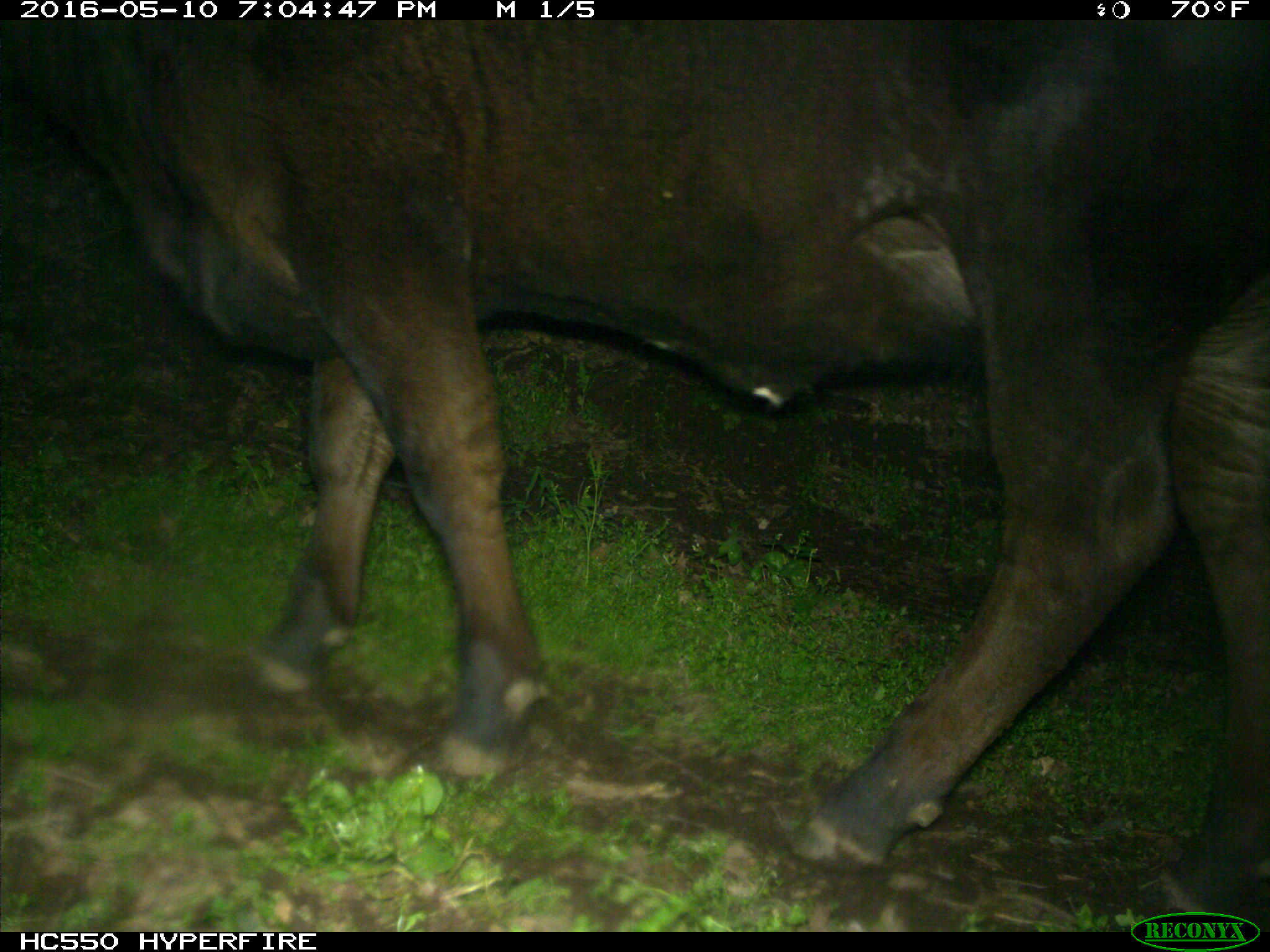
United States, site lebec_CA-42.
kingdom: Animalia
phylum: Chordata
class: Mammalia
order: Artiodactyla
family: Bovidae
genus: Bos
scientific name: Bos taurus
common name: domestic cow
Bos taurus (domestic cow).